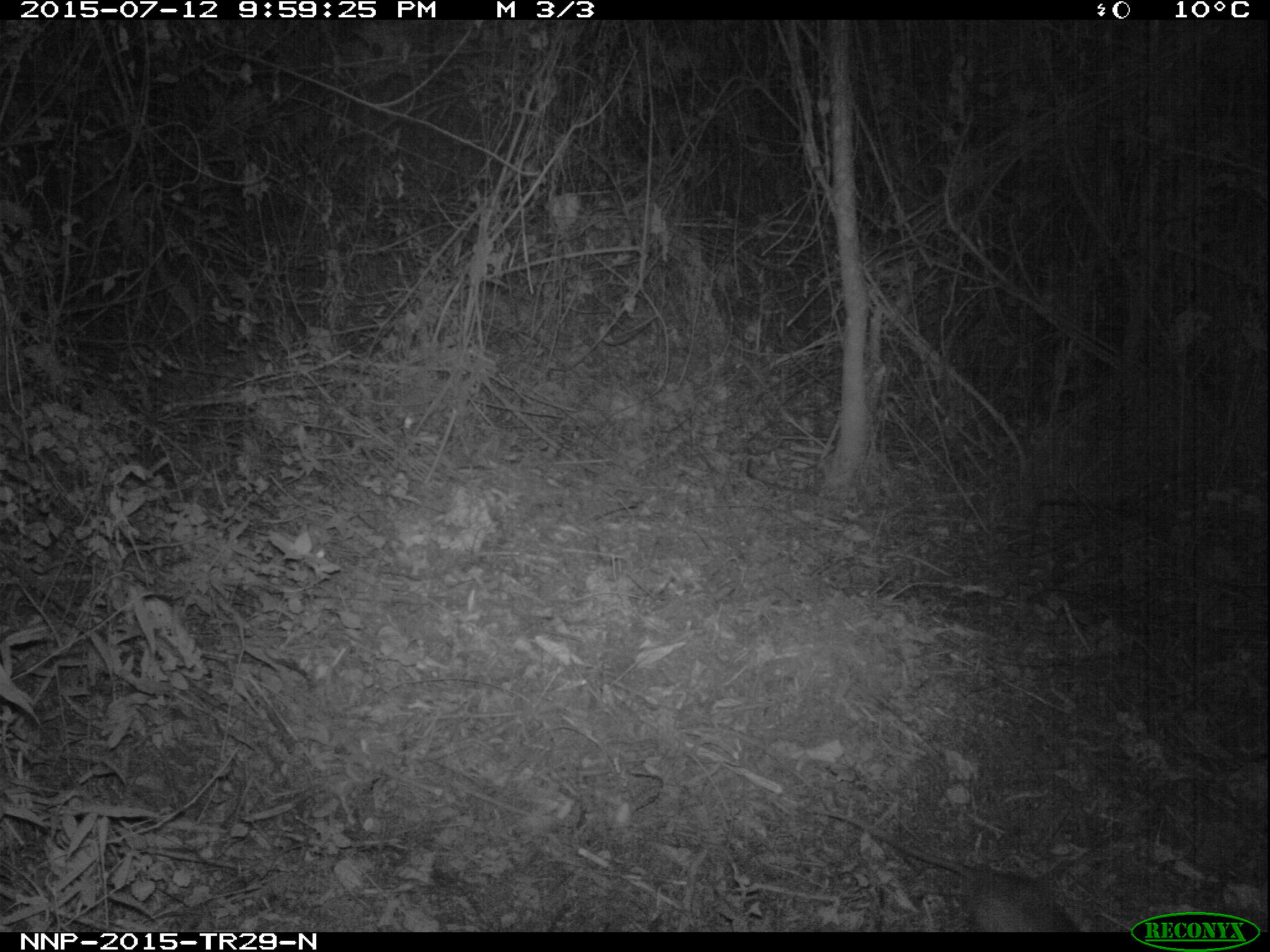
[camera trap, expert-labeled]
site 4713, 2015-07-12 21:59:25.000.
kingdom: Animalia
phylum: Chordata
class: Mammalia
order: Rodentia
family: Nesomyidae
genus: Cricetomys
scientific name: Cricetomys gambianus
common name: african giant pouched rat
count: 1